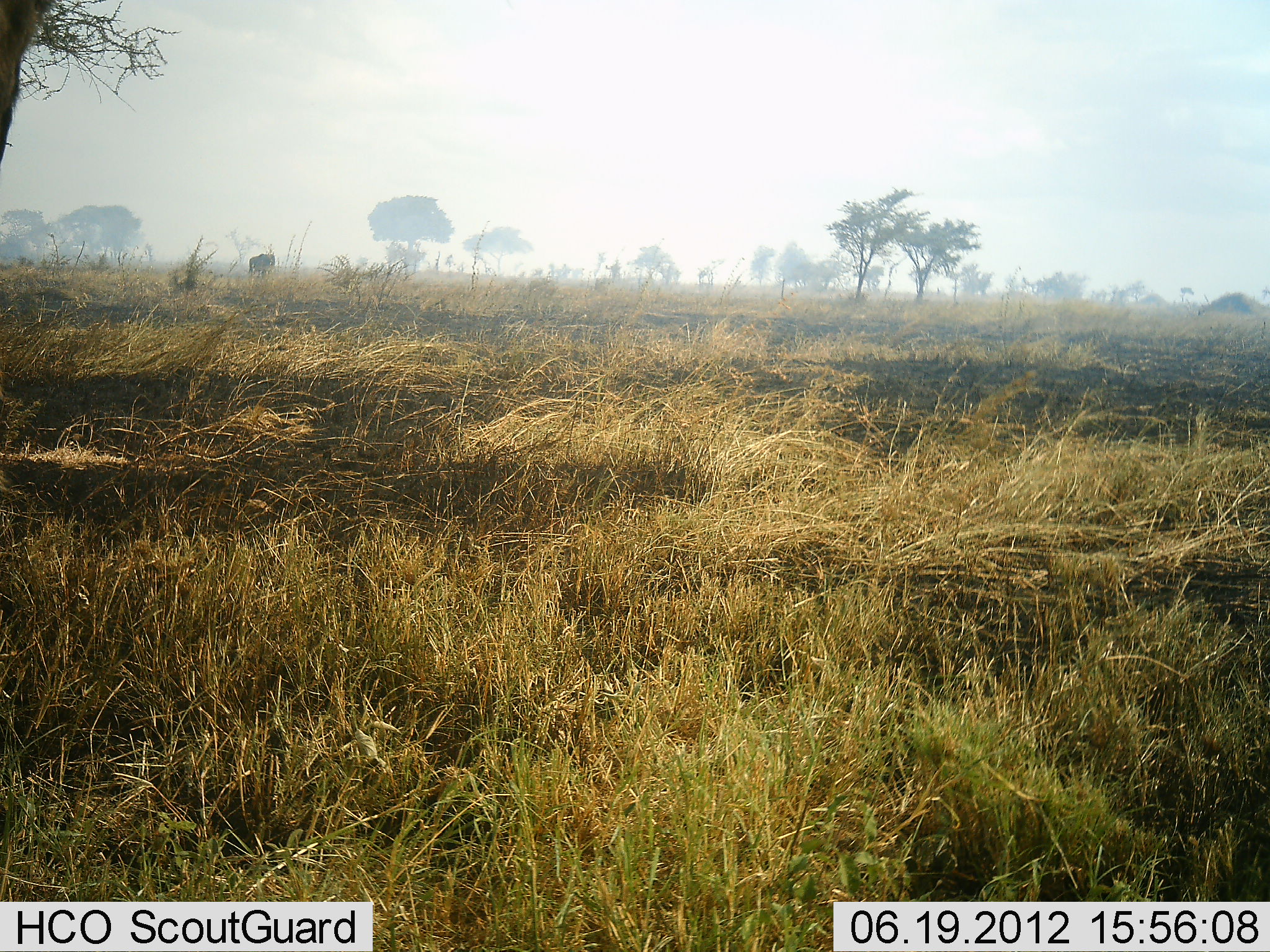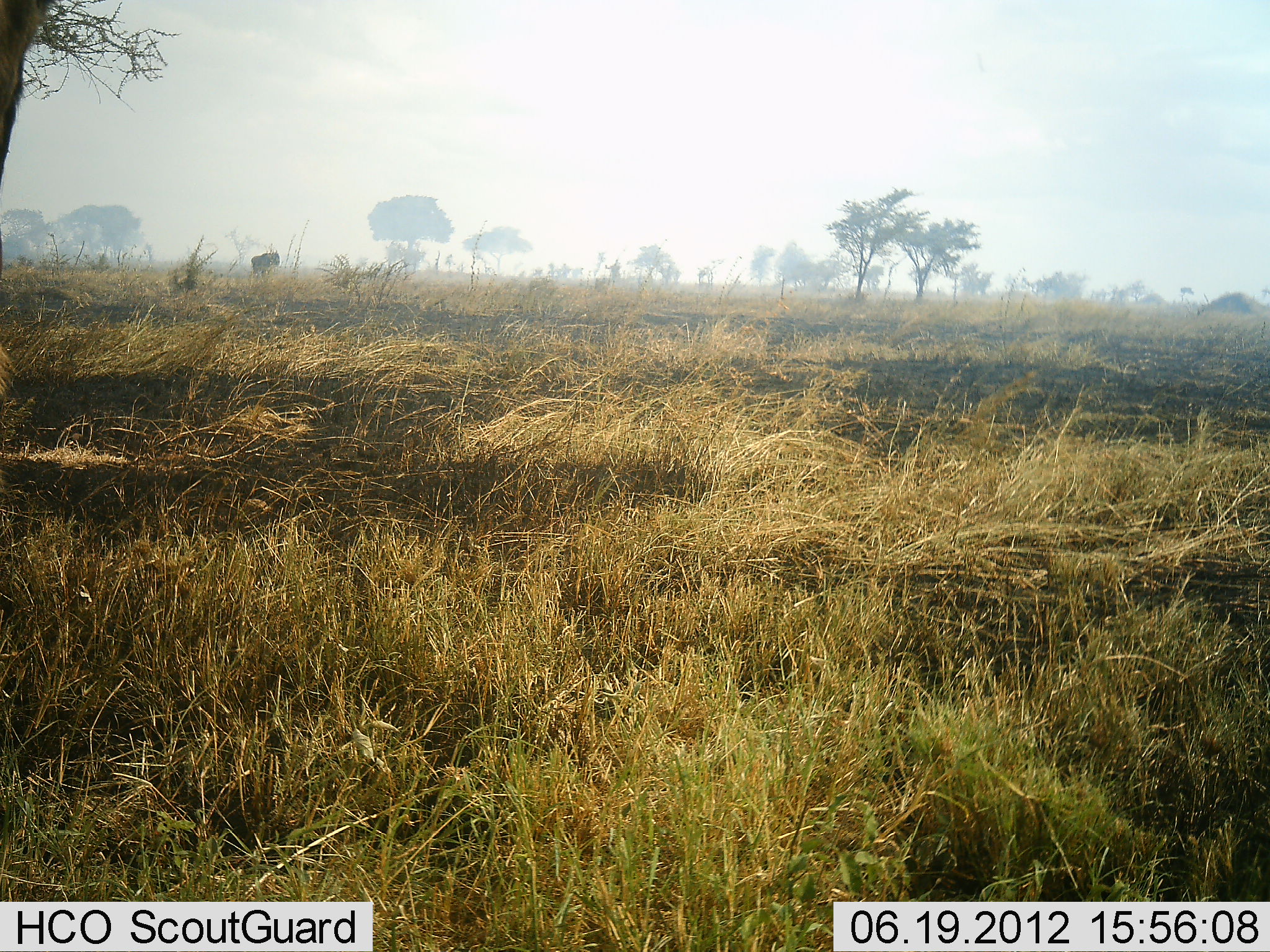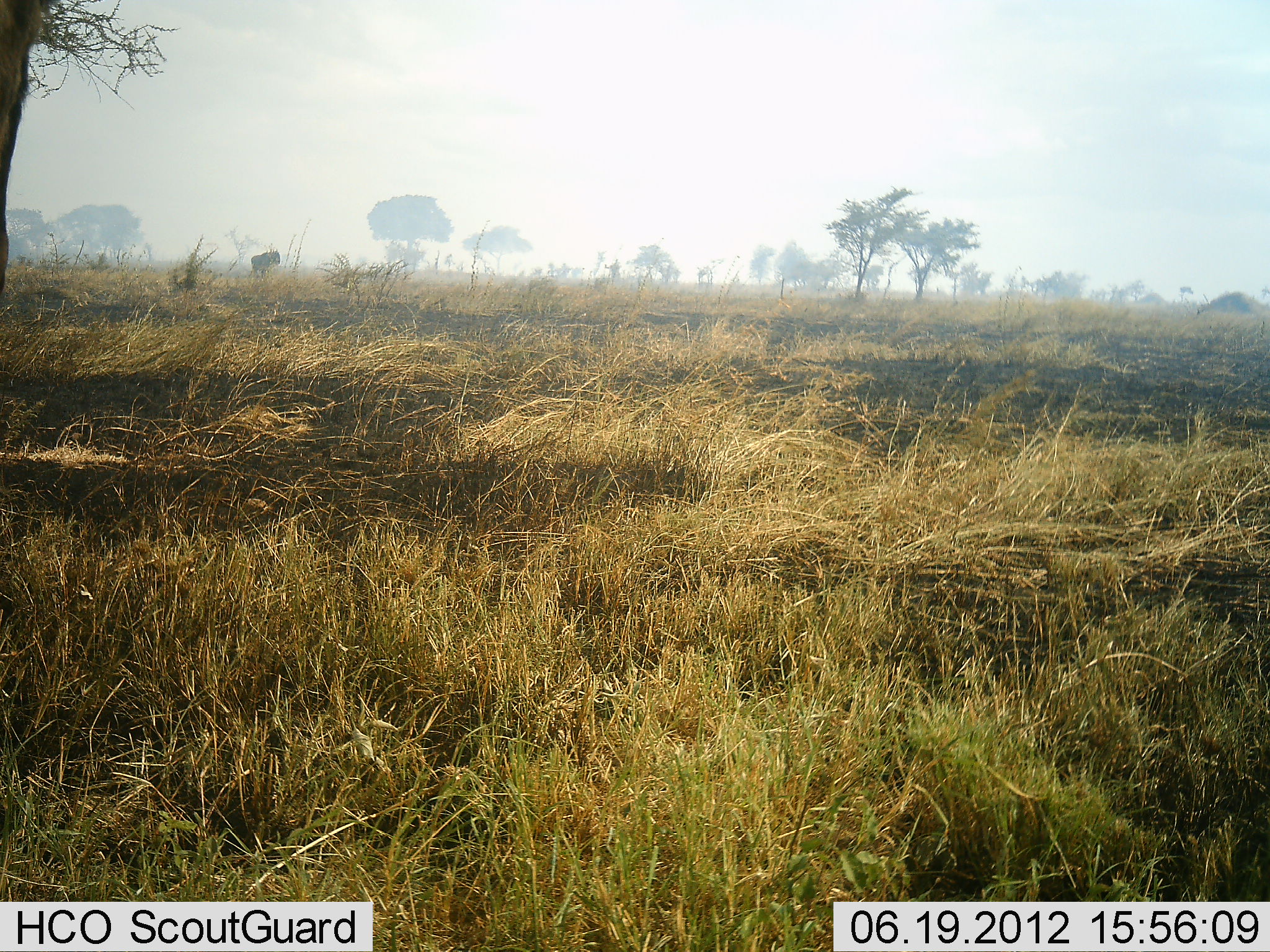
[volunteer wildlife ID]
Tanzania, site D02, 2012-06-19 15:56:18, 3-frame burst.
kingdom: Animalia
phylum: Chordata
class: Mammalia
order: Artiodactyla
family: Bovidae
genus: Connochaetes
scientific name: Connochaetes taurinus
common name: blue wildebeest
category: wildebeest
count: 1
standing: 64%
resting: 0%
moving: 36%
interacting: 0%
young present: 0%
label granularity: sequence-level